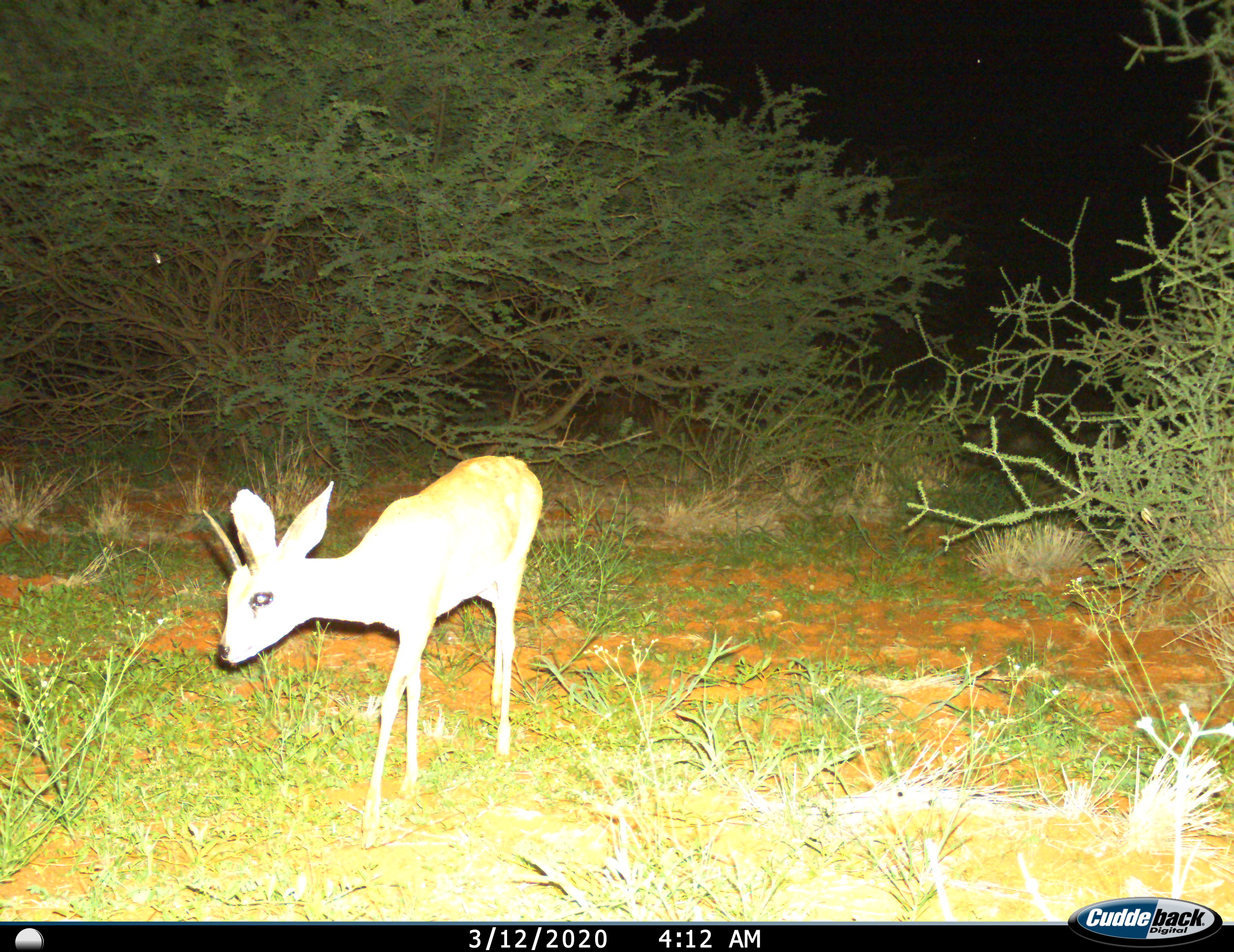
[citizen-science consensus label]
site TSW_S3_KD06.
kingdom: Animalia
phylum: Chordata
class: Mammalia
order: Artiodactyla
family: Bovidae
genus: Raphicerus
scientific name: Raphicerus campestris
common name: steenbok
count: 1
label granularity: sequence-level